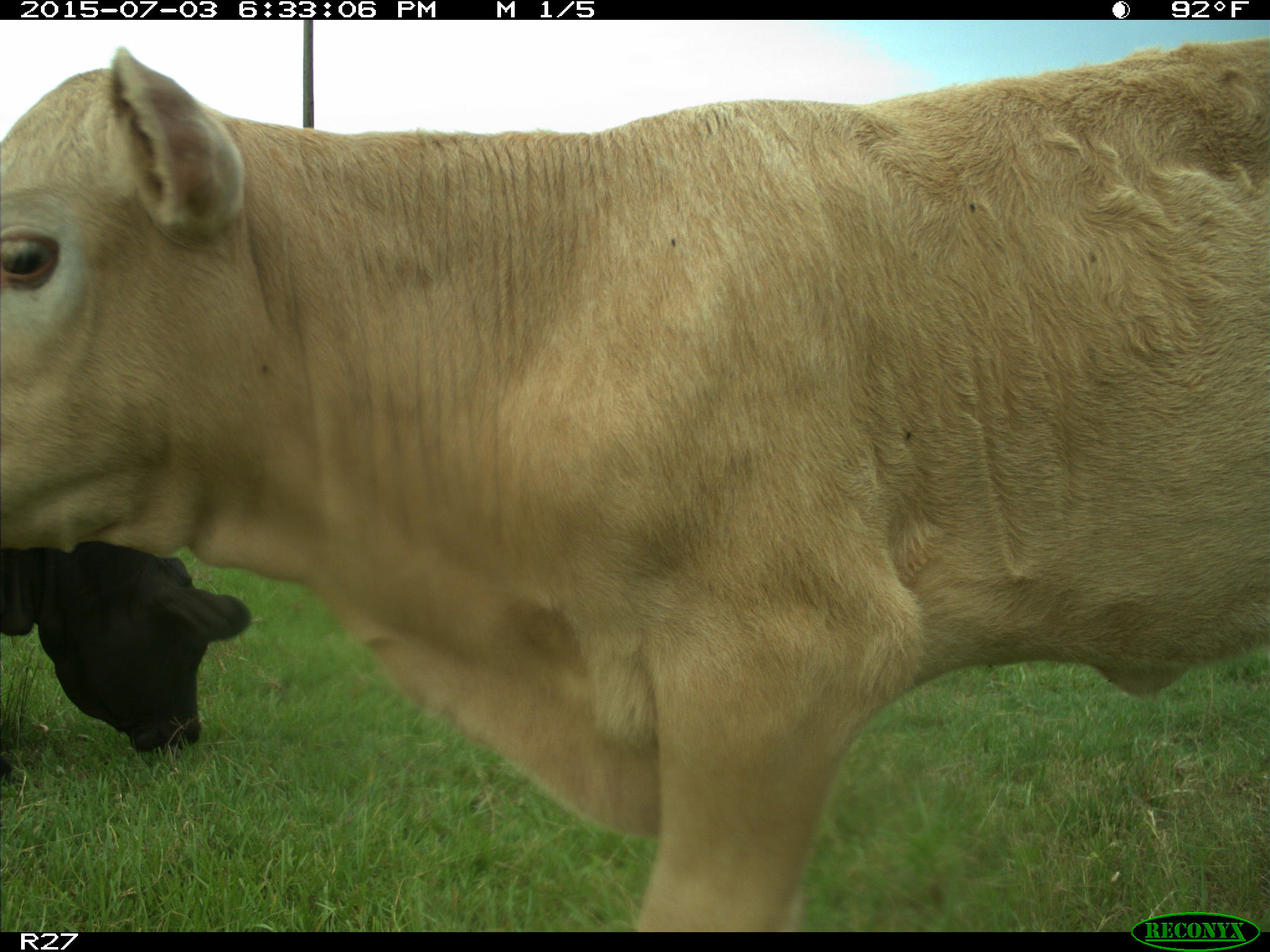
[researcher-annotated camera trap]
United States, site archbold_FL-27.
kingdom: Animalia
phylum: Chordata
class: Mammalia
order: Artiodactyla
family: Bovidae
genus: Bos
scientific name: Bos taurus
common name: domestic cow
Bos taurus (domestic cow).